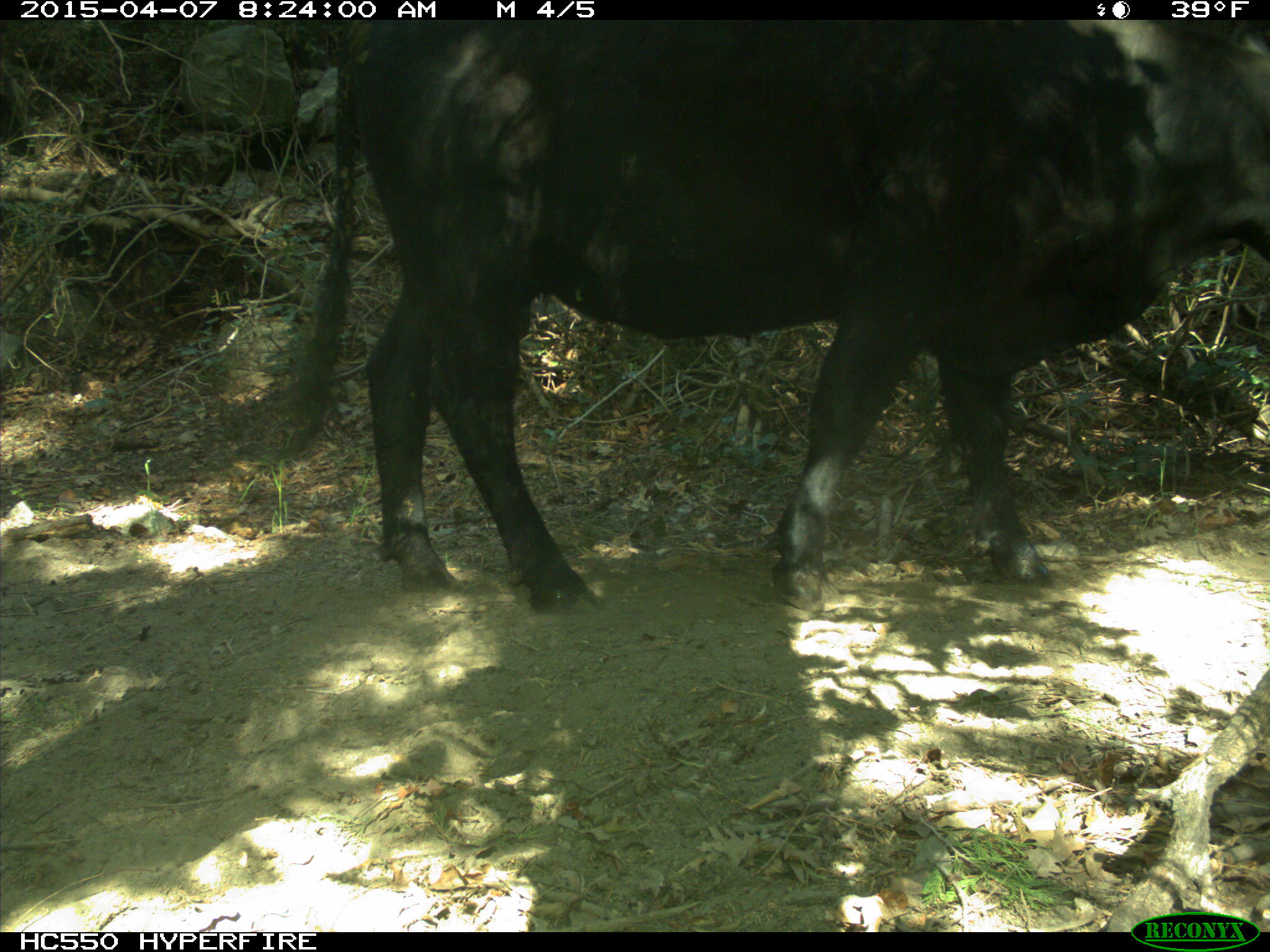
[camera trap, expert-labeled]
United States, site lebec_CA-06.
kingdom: Animalia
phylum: Chordata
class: Mammalia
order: Artiodactyla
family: Bovidae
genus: Bos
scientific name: Bos taurus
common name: domestic cow